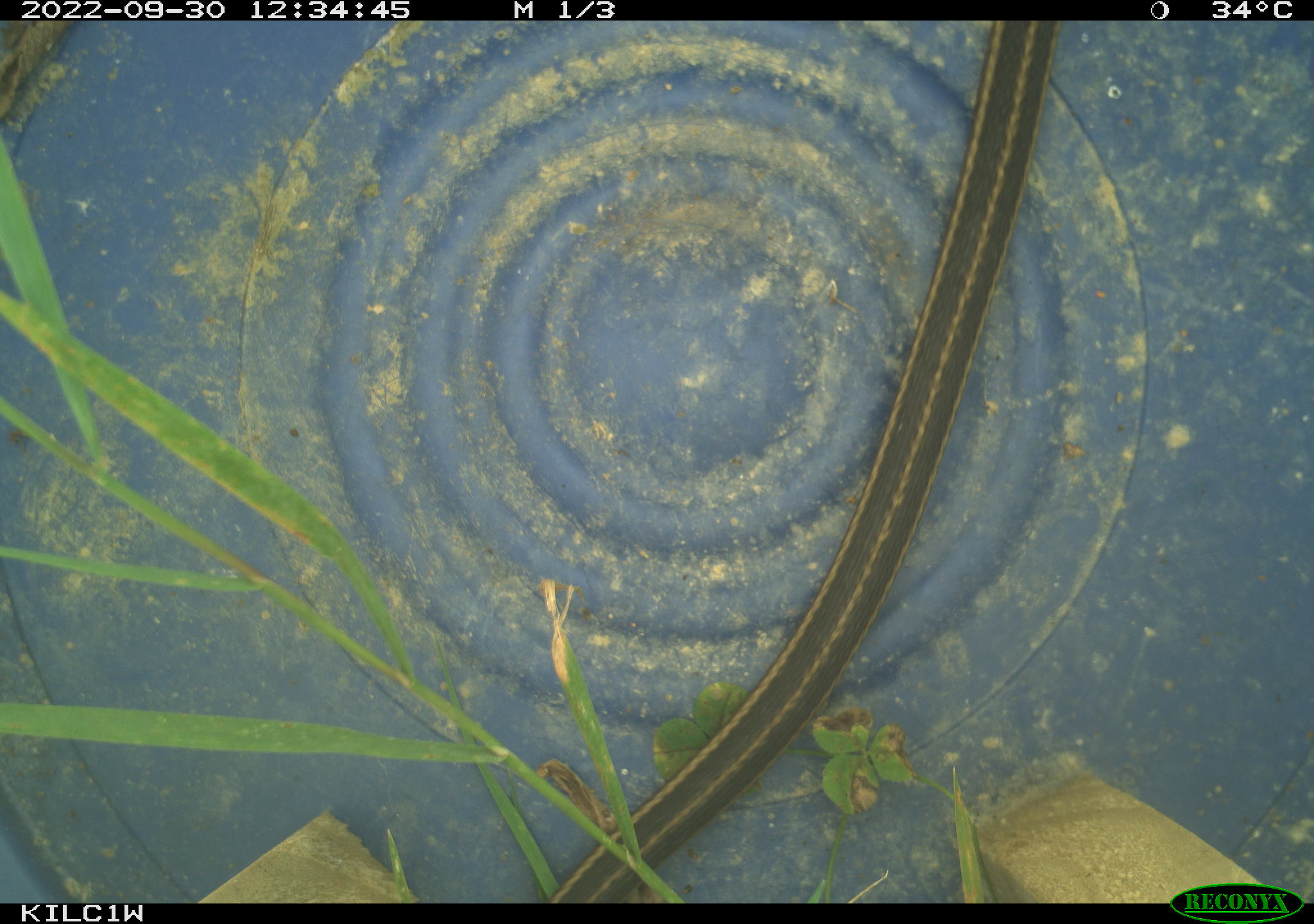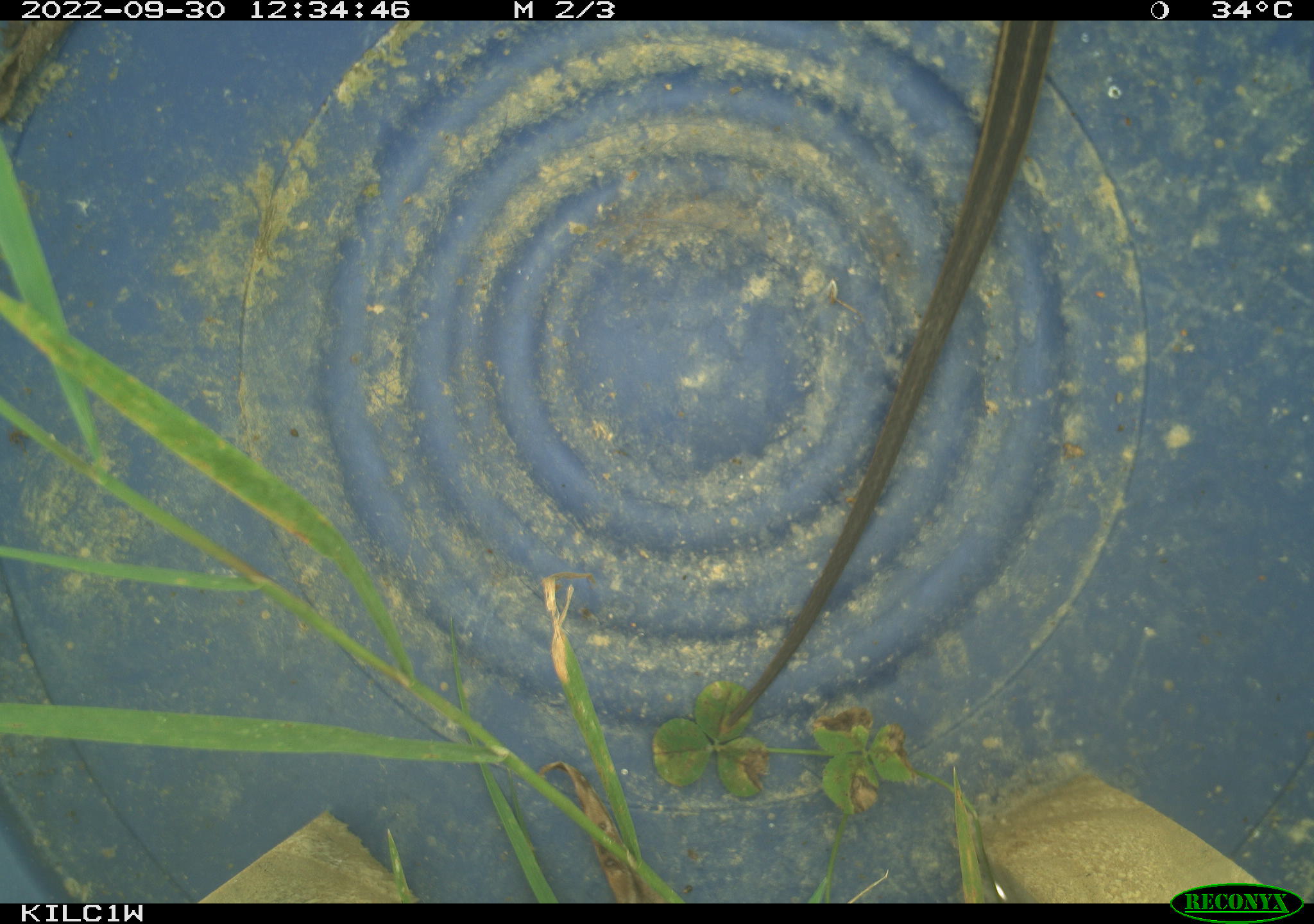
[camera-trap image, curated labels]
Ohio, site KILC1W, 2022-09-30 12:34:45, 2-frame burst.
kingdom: Animalia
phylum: Chordata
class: Reptilia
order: Squamata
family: Colubridae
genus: Thamnophis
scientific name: Thamnophis sirtalis sirtalis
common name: eastern gartersnake